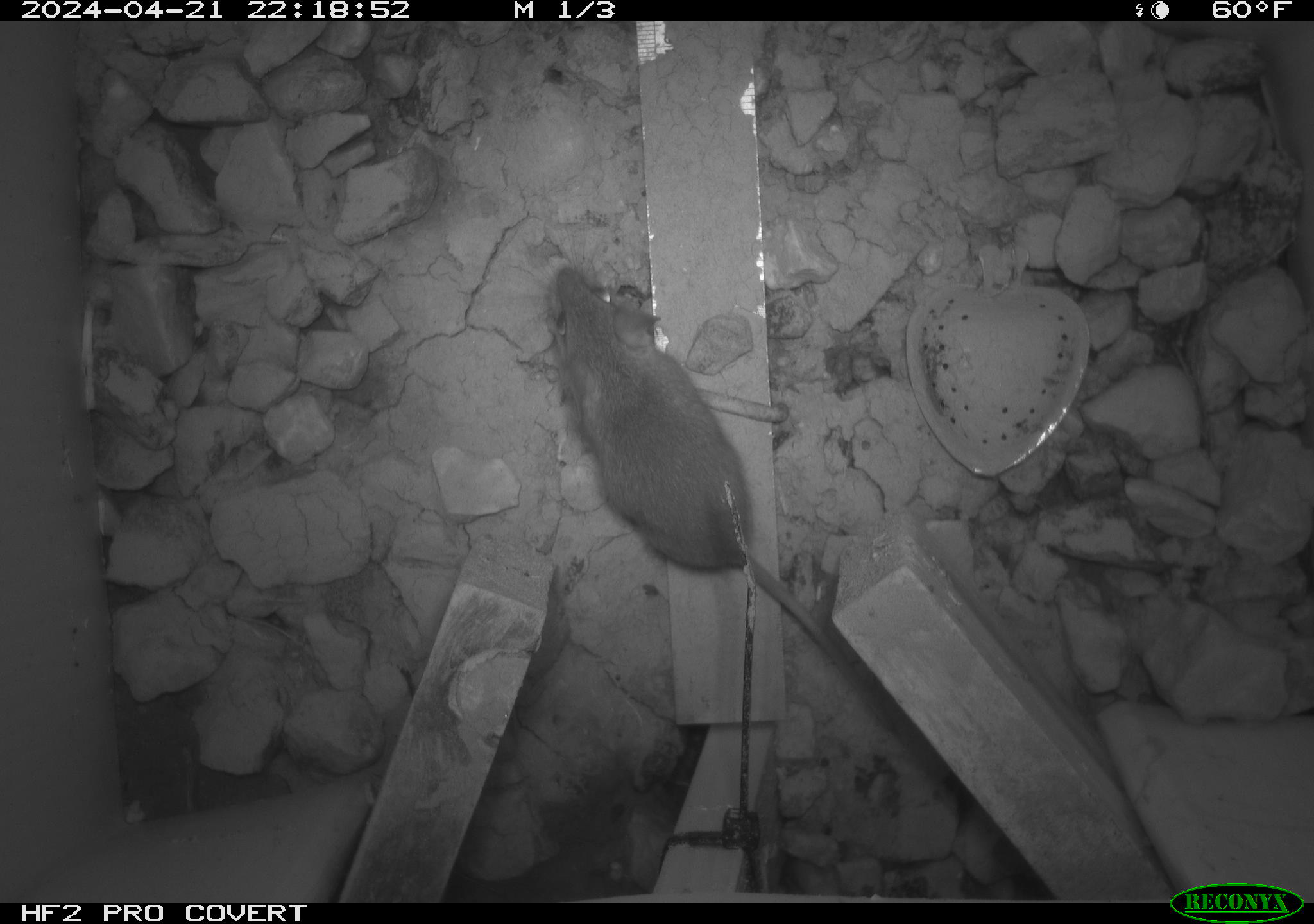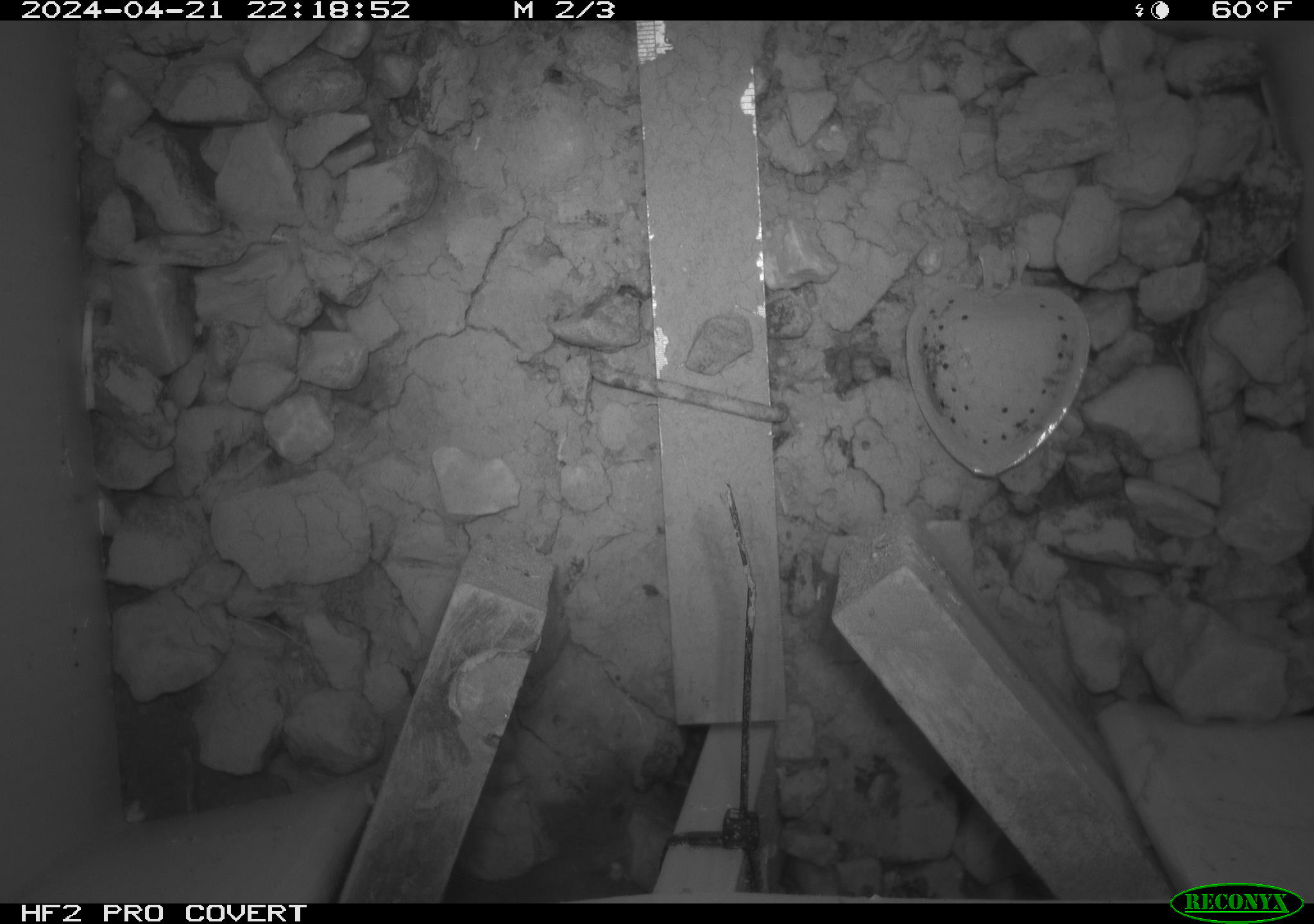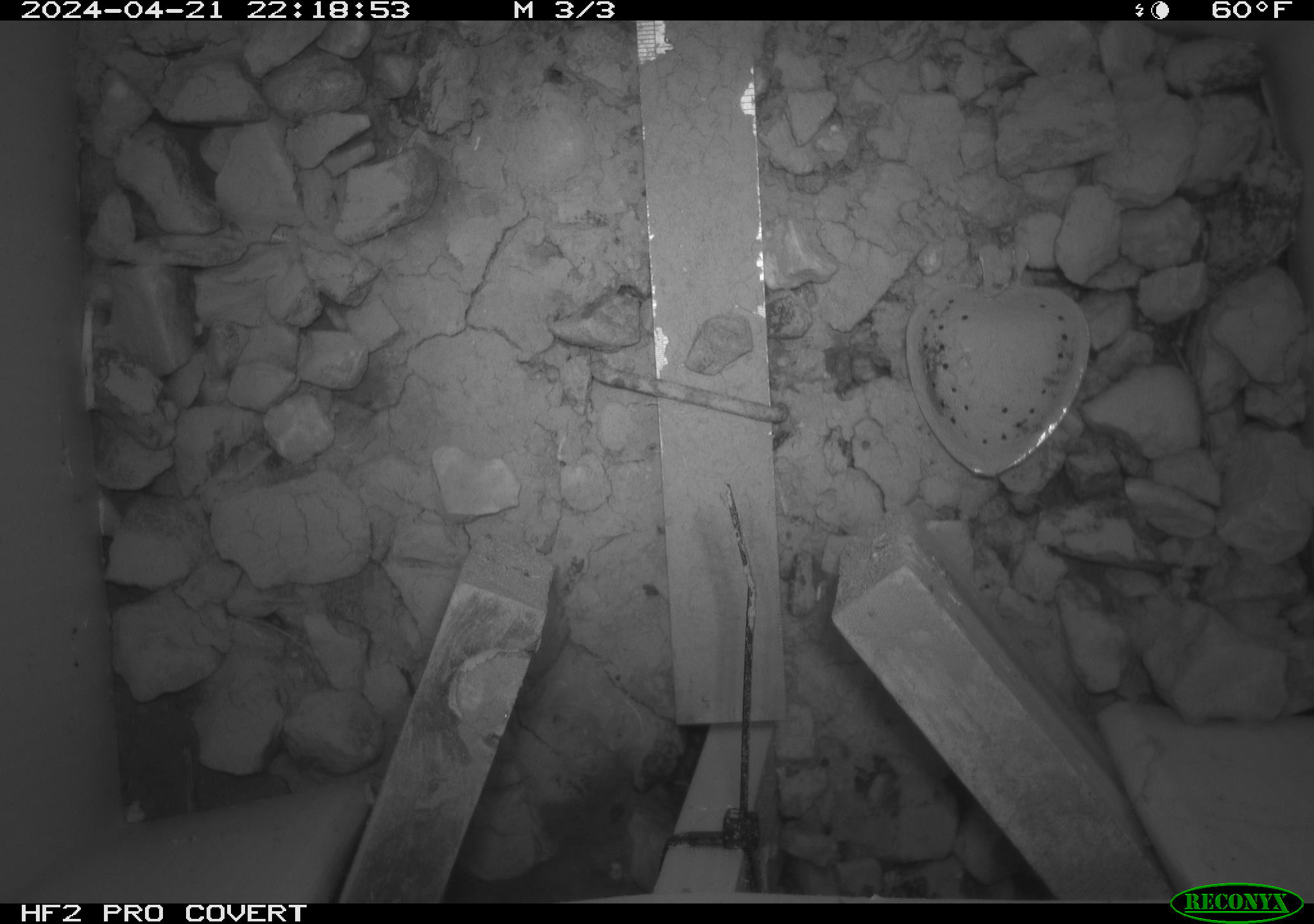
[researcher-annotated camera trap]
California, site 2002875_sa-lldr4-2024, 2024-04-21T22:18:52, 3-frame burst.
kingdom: Animalia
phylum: Chordata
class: Mammalia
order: Rodentia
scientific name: Rodentia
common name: mouse species